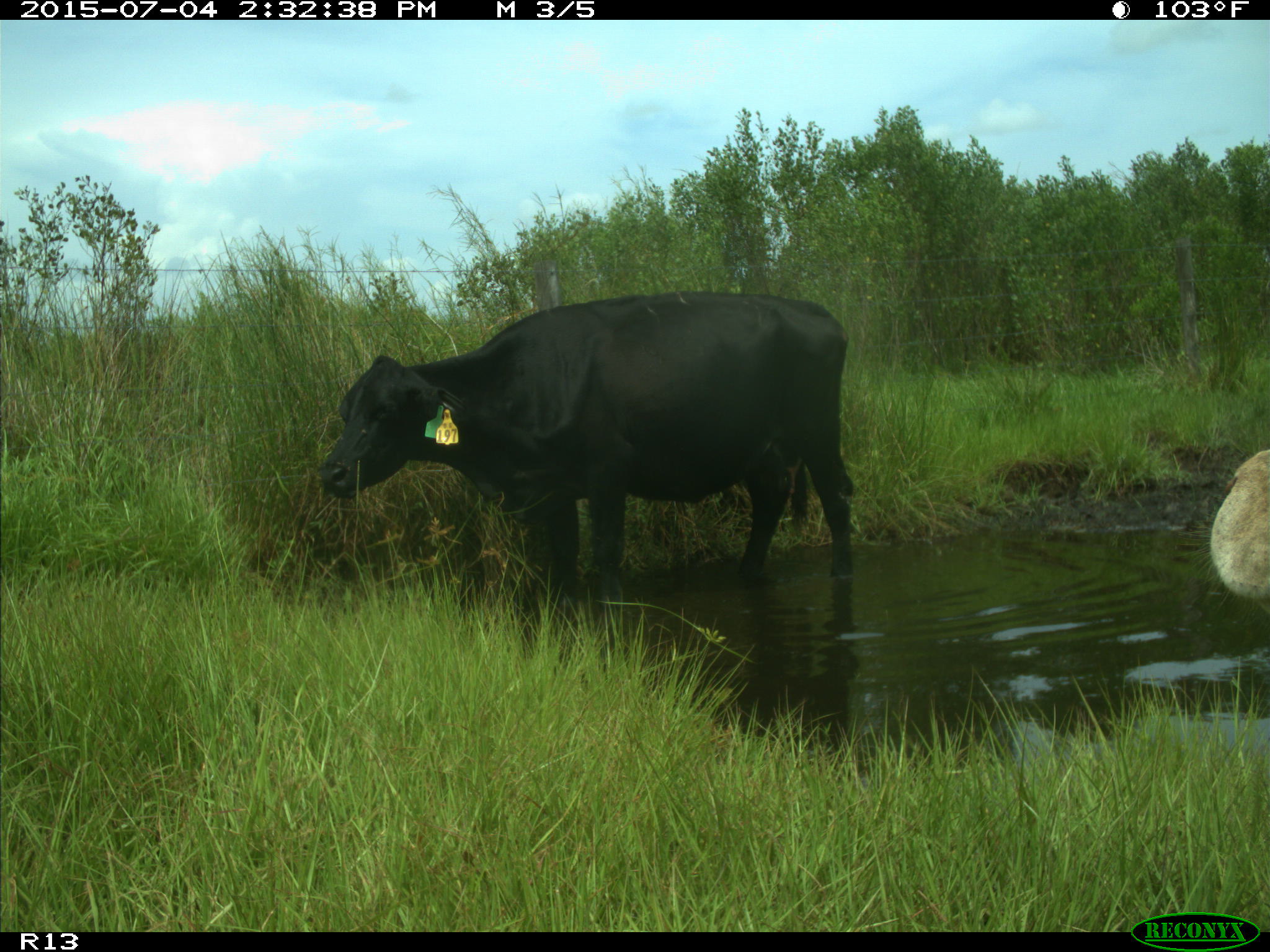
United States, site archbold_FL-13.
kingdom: Animalia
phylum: Chordata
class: Mammalia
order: Artiodactyla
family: Bovidae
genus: Bos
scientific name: Bos taurus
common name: domestic cow